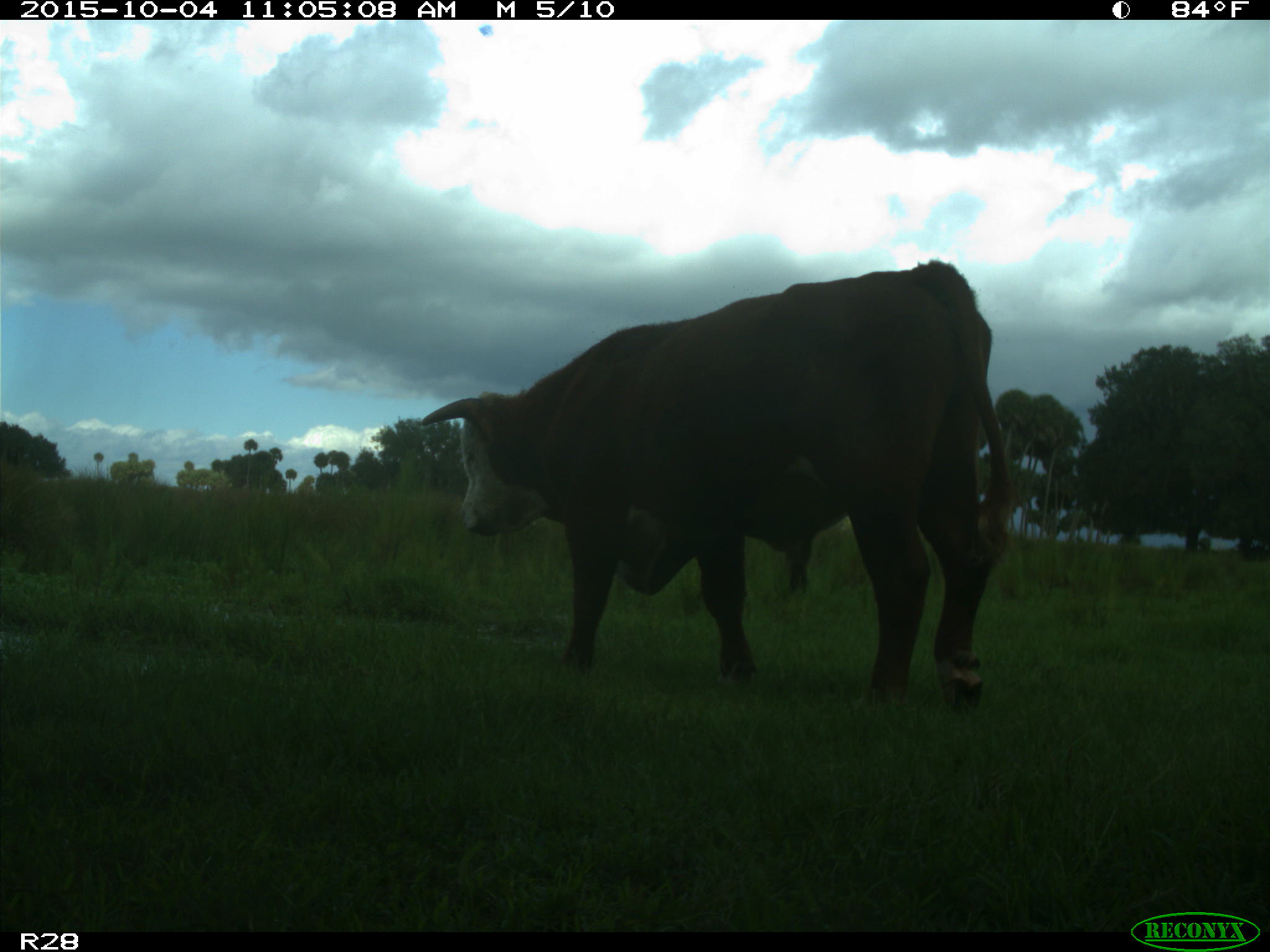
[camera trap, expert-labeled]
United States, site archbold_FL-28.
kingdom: Animalia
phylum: Chordata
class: Mammalia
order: Artiodactyla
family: Bovidae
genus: Bos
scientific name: Bos taurus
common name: domestic cow